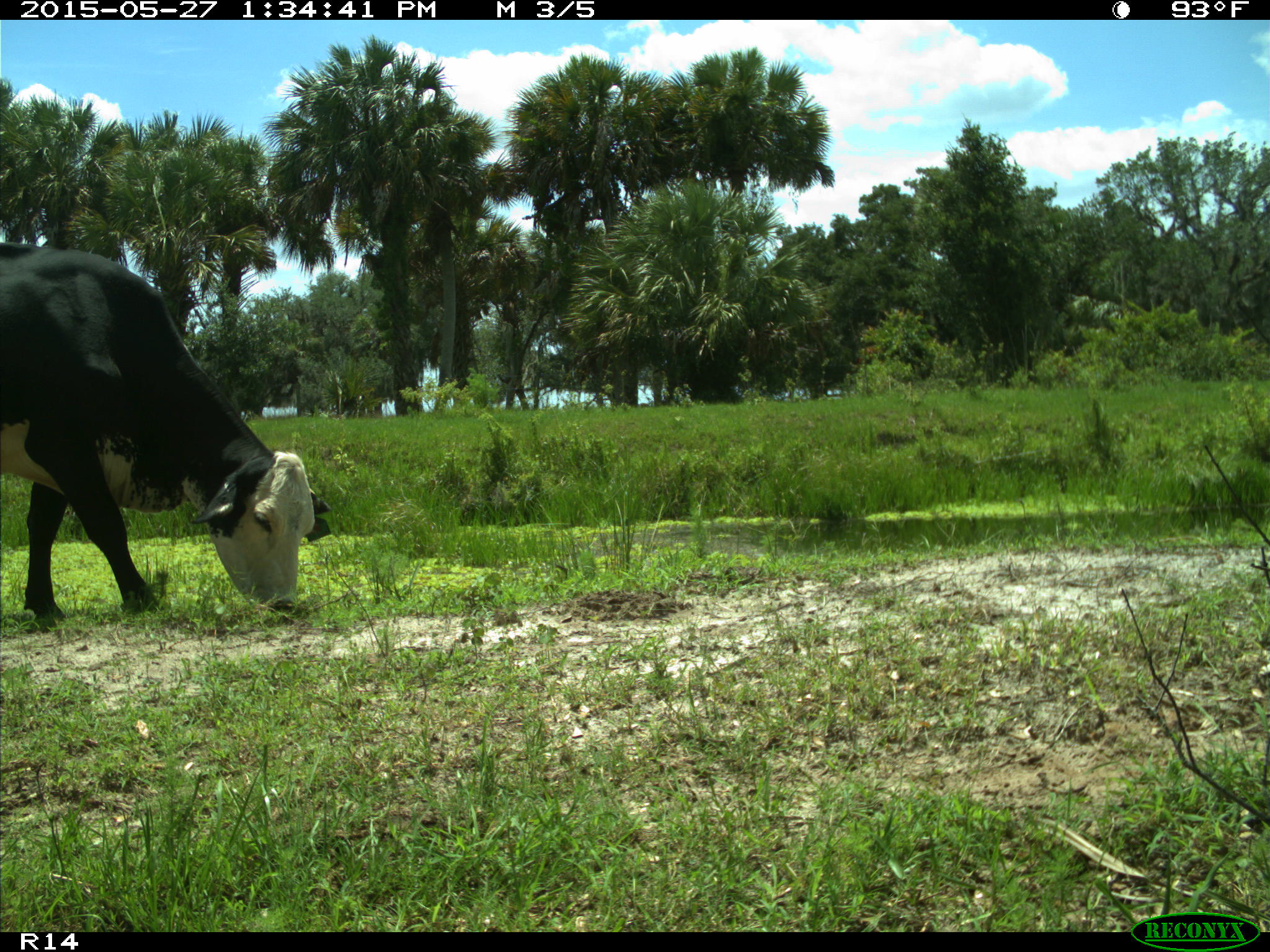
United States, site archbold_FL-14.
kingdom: Animalia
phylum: Chordata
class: Mammalia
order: Artiodactyla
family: Bovidae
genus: Bos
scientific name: Bos taurus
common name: domestic cow